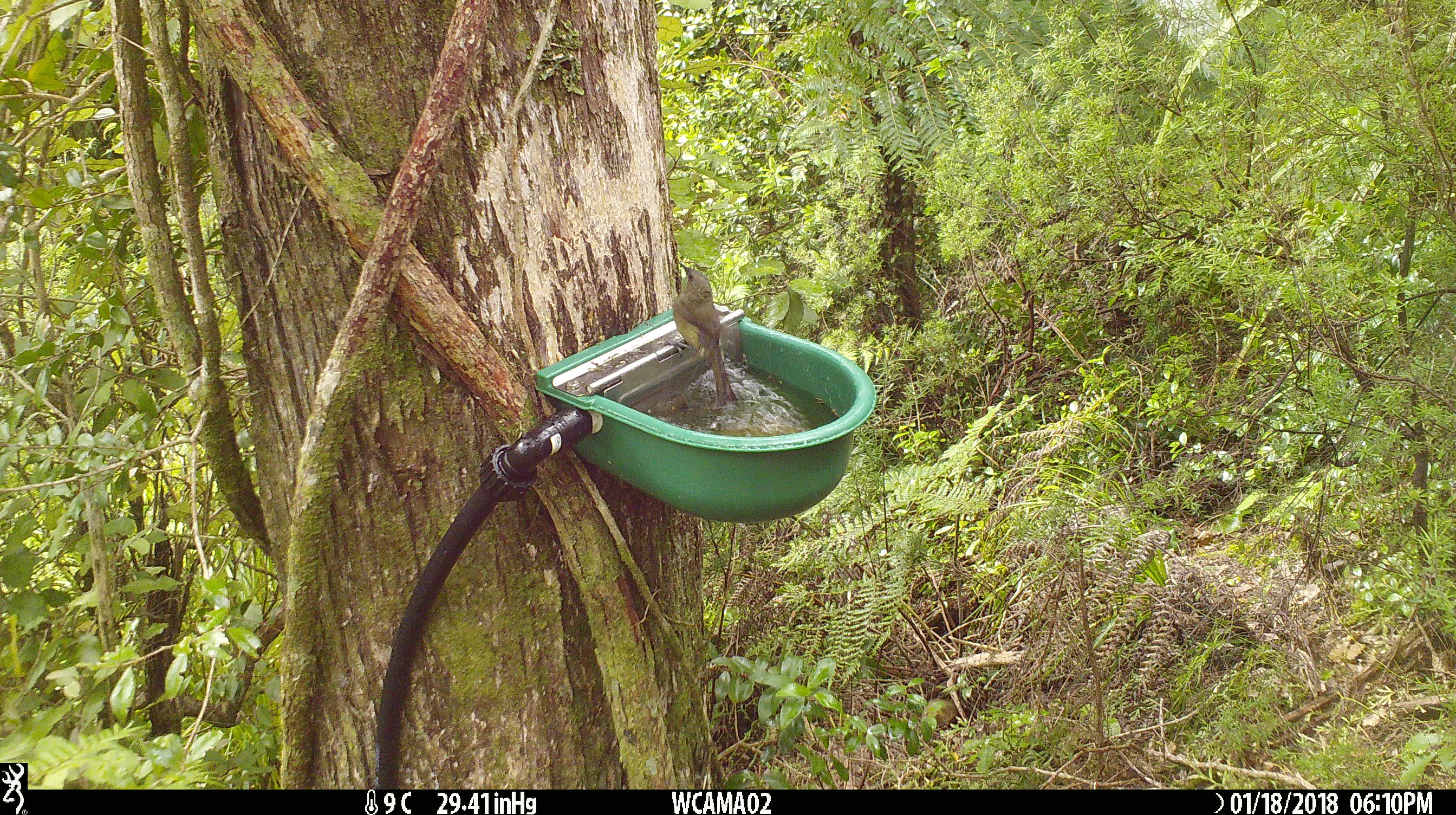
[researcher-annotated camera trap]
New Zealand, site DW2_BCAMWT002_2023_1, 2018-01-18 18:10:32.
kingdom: Animalia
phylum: Chordata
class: Aves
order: Passeriformes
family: Meliphagidae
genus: Anthornis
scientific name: Anthornis melanura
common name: new zealand bellbird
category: bellbird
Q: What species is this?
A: Bellbird (new zealand bellbird) (Anthornis melanura).